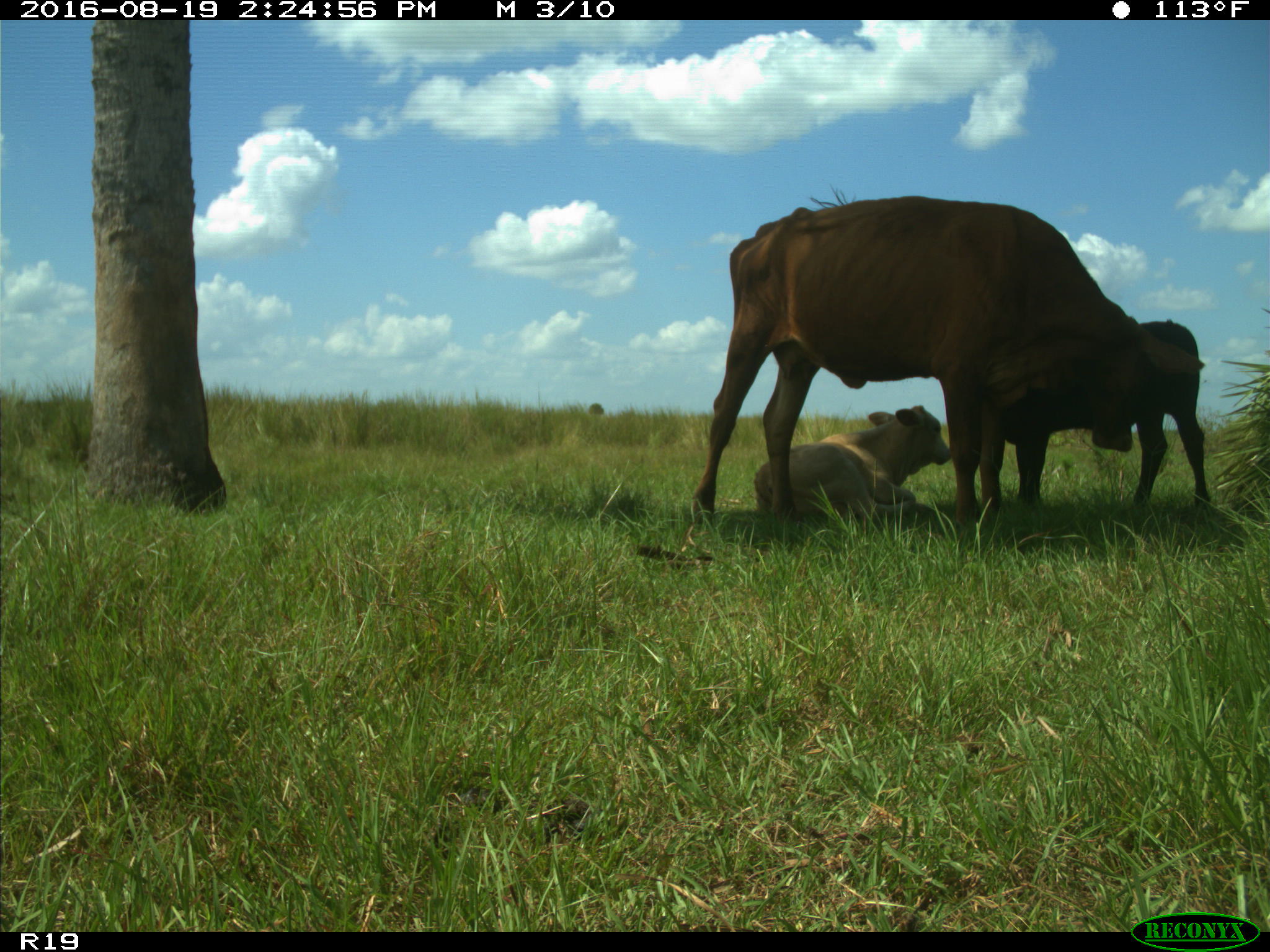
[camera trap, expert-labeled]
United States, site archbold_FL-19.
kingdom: Animalia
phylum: Chordata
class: Mammalia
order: Artiodactyla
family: Bovidae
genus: Bos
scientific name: Bos taurus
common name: domestic cow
Bos taurus (domestic cow).